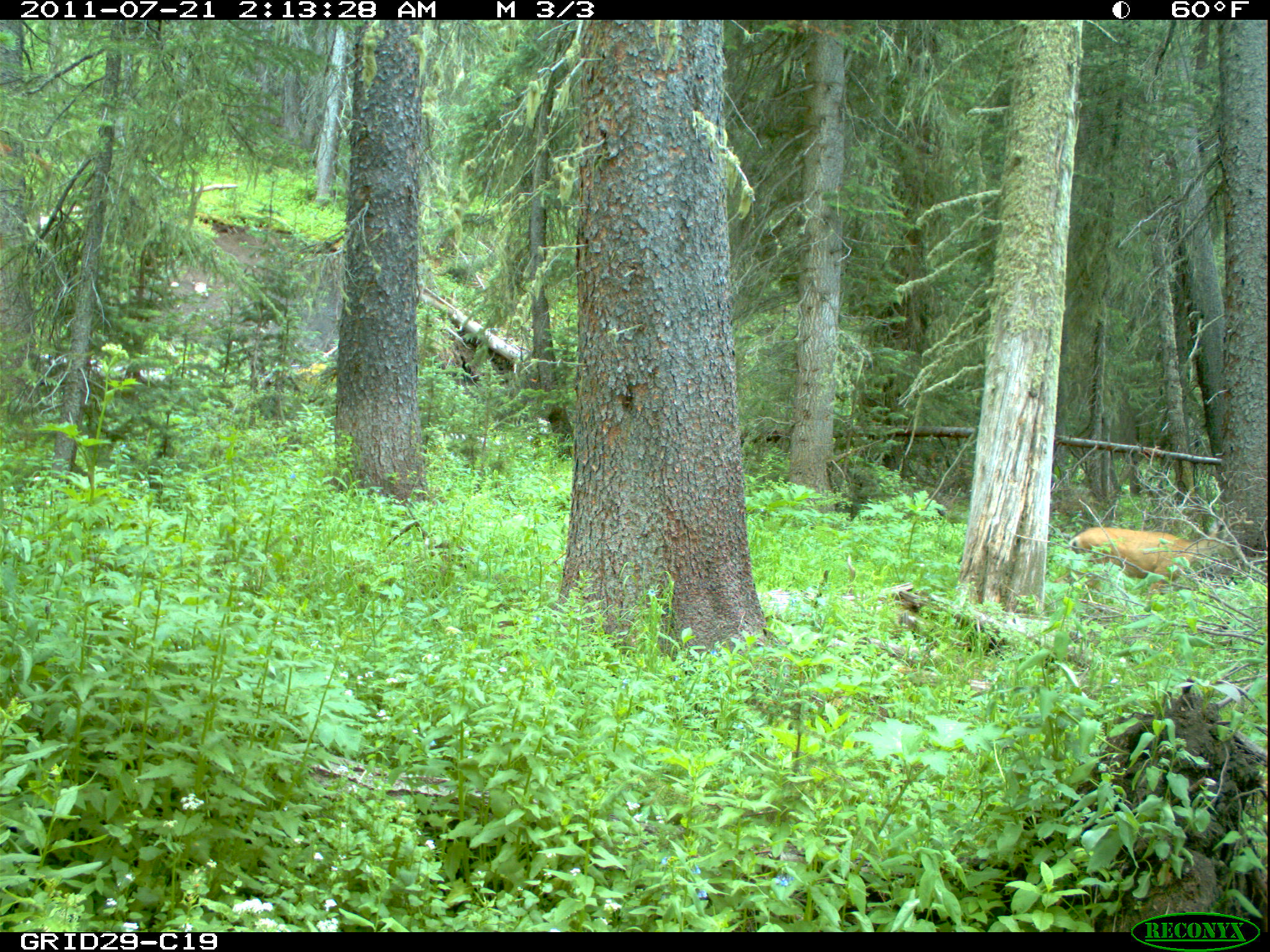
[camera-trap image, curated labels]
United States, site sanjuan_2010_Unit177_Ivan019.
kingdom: Animalia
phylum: Chordata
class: Mammalia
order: Artiodactyla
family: Cervidae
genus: Odocoileus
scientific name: Odocoileus hemionus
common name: mule deer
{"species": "Odocoileus hemionus (mule deer)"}